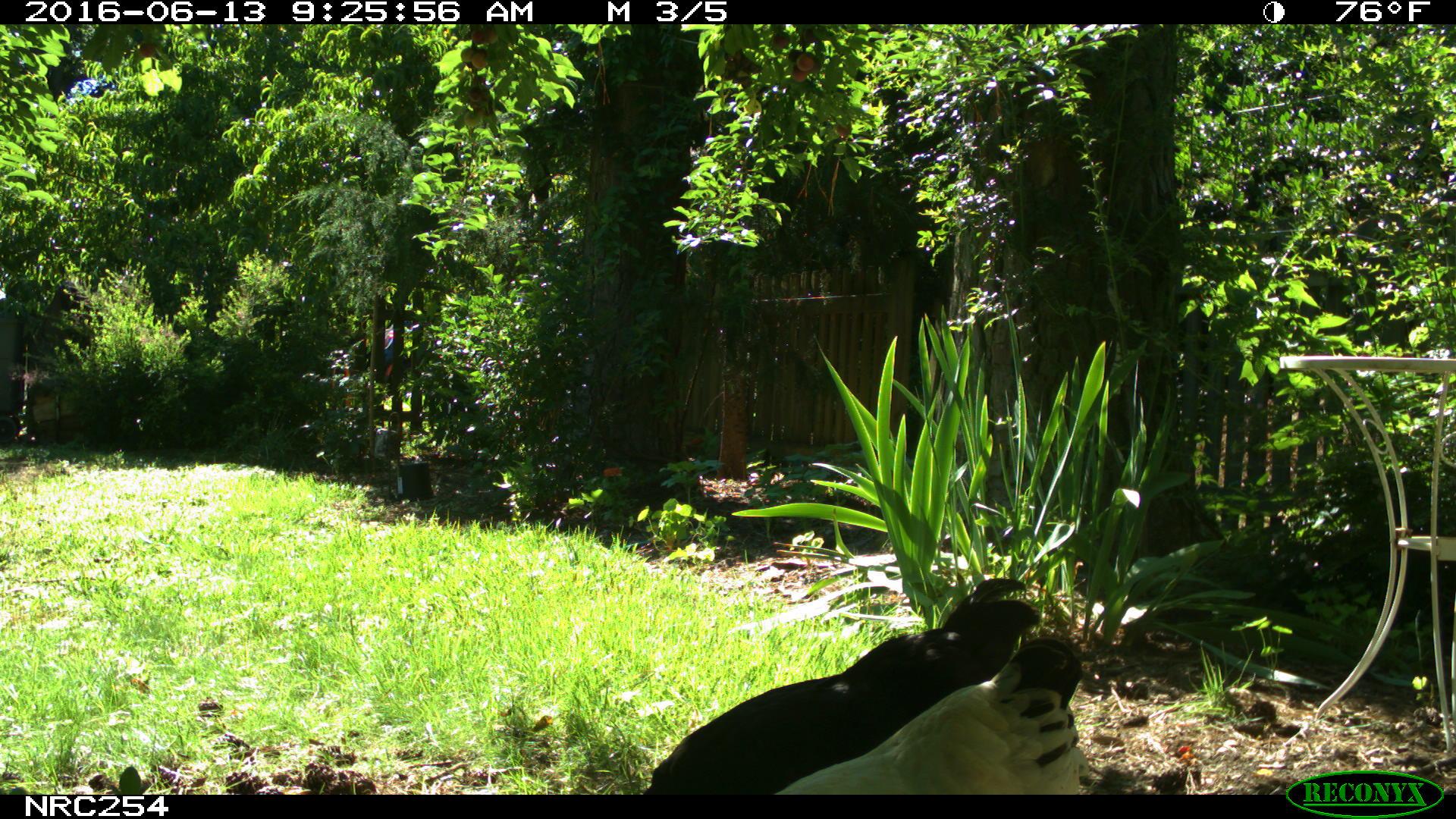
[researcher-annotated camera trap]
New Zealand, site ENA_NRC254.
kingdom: Animalia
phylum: Chordata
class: Aves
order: Galliformes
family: Phasianidae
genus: Gallus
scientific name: Gallus gallus domesticus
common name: chicken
Chicken (Gallus gallus domesticus).